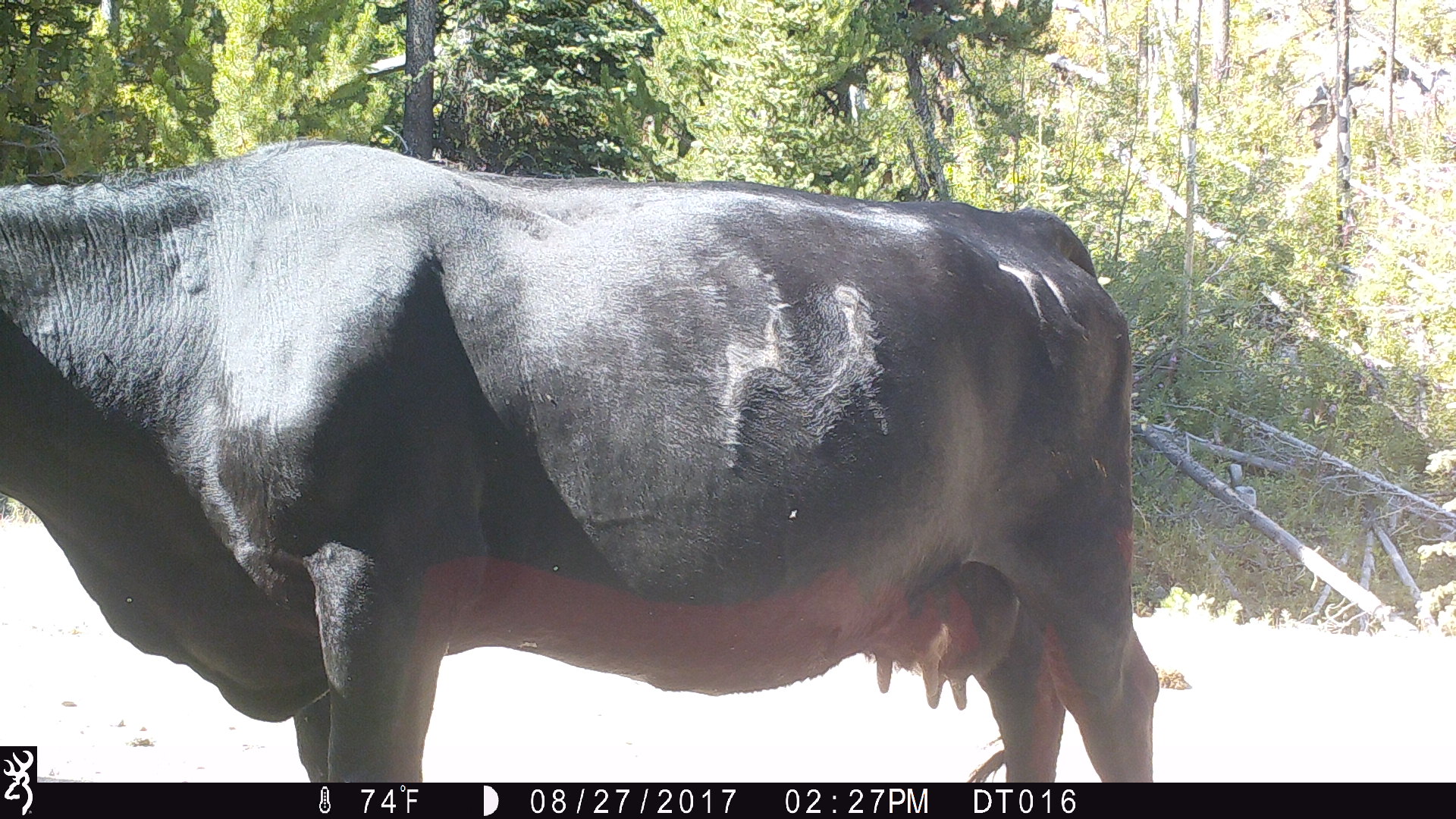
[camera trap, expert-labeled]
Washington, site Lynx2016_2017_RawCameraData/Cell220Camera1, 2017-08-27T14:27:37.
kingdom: Animalia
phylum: Chordata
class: Mammalia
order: Artiodactyla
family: Bovidae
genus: Bos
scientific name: Bos taurus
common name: domestic cattle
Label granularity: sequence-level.